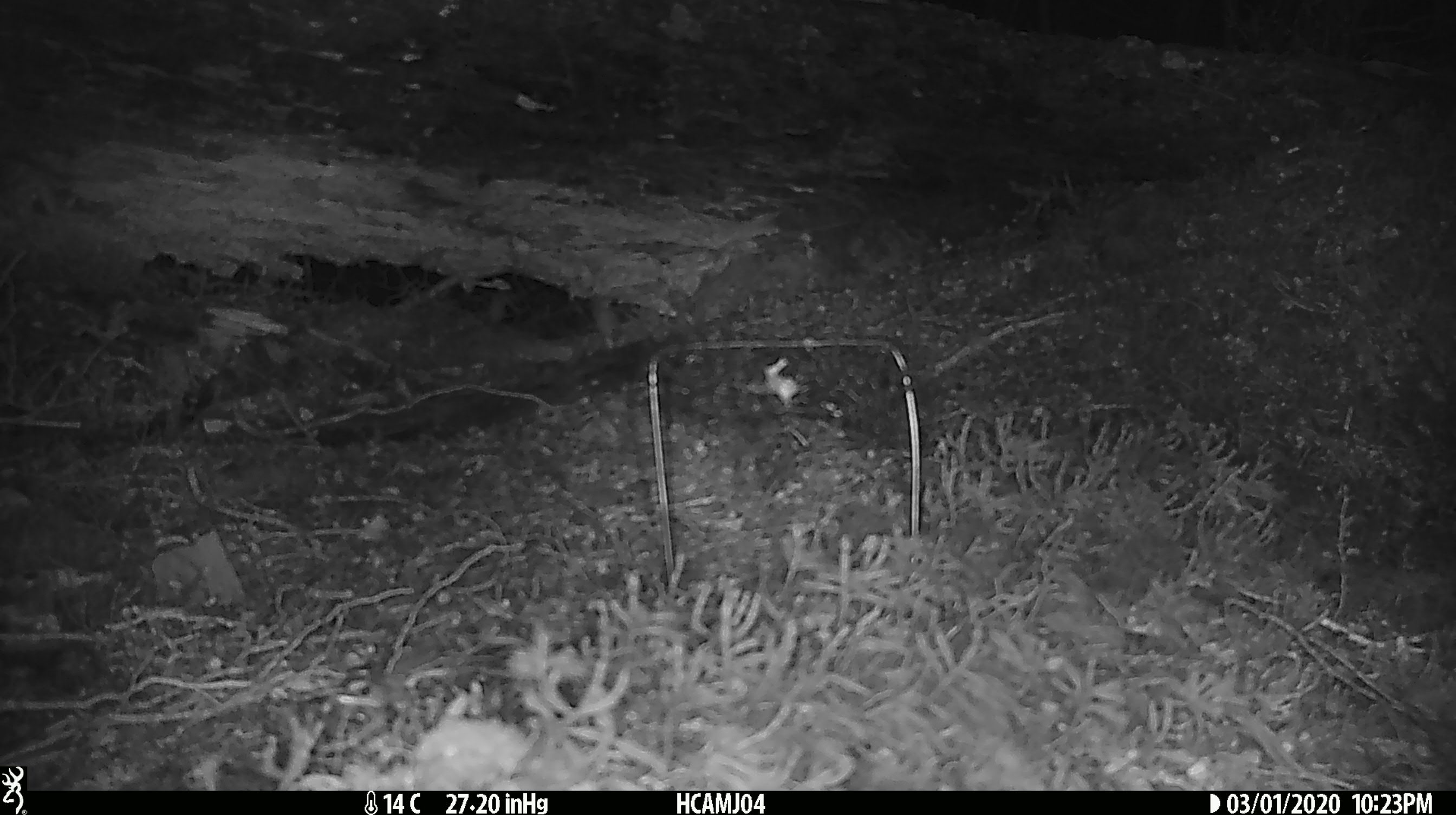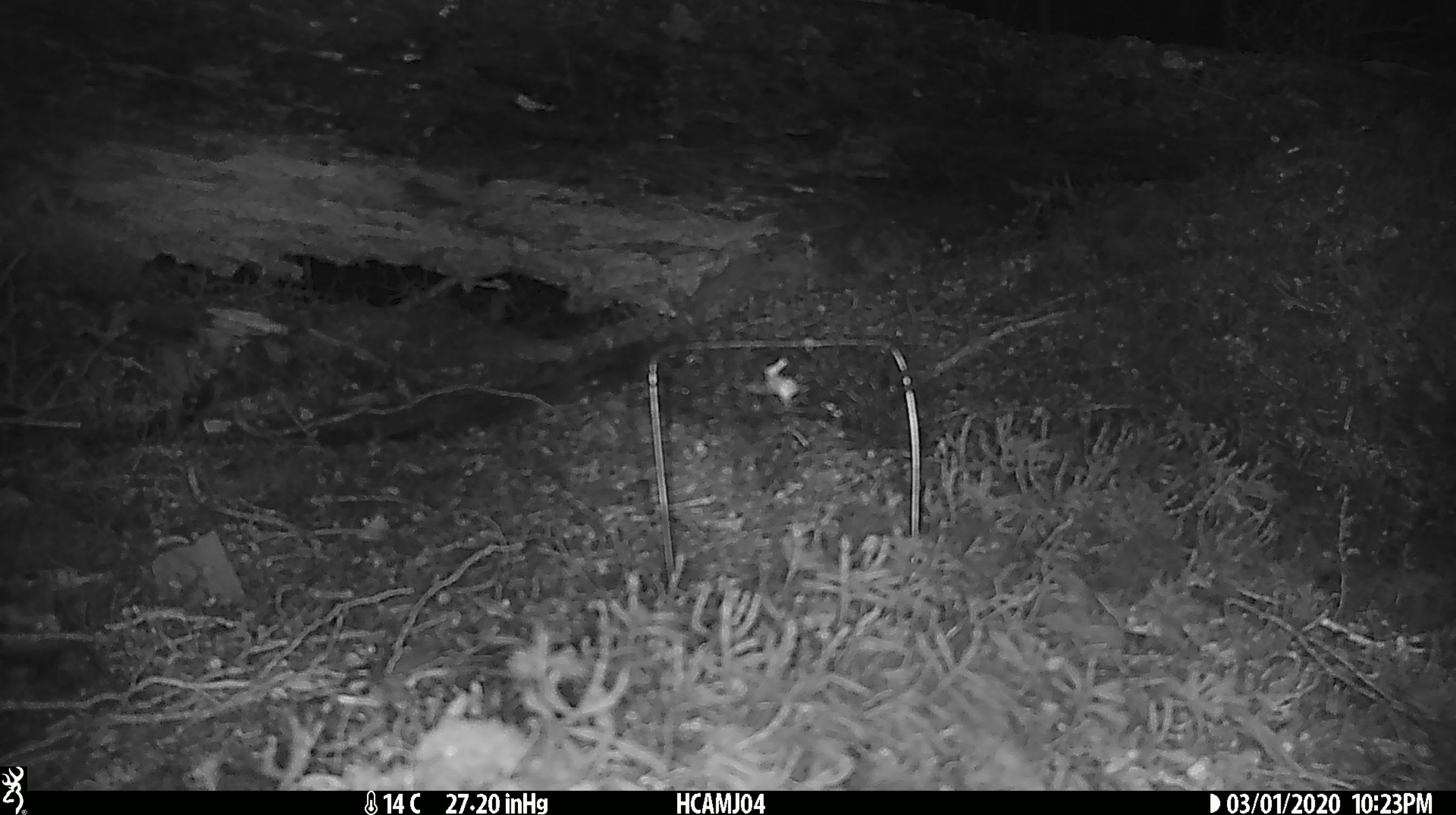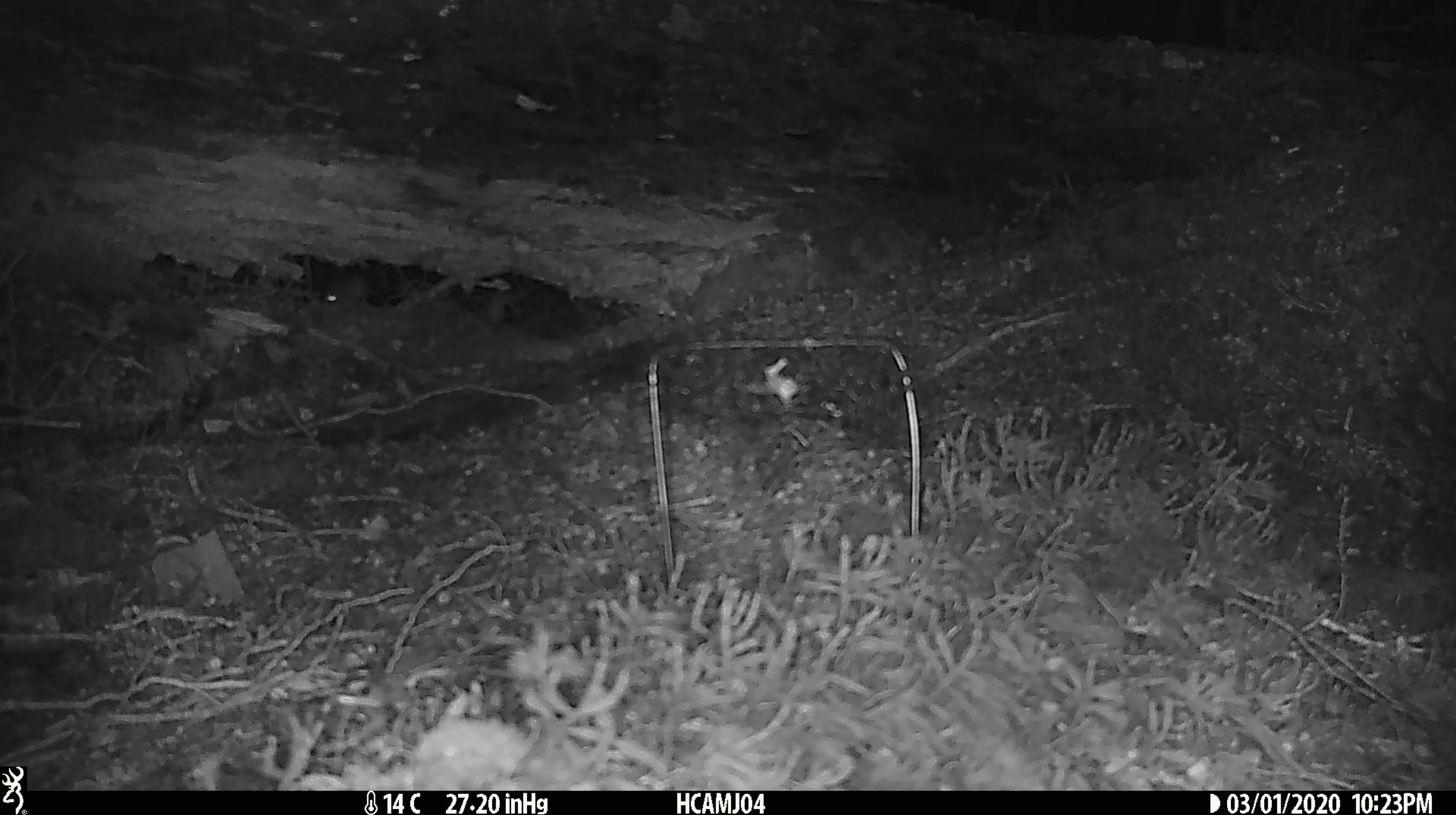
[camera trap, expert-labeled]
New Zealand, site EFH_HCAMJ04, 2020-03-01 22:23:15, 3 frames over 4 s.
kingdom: Animalia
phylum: Chordata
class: Mammalia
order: Rodentia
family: Muridae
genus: Mus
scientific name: Mus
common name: mouse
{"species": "mouse (Mus)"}